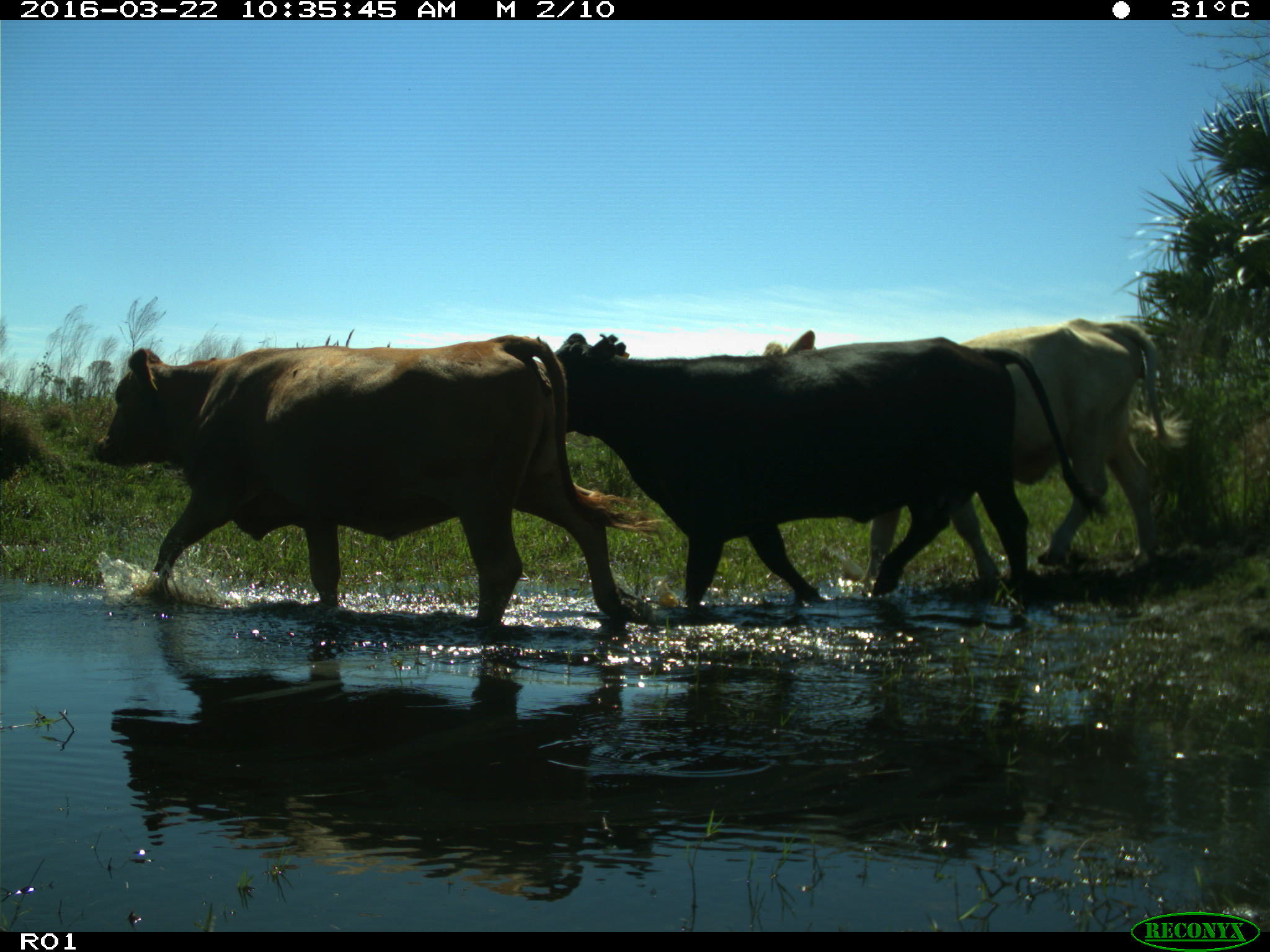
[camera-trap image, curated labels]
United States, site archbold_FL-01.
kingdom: Animalia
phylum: Chordata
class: Mammalia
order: Artiodactyla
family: Bovidae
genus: Bos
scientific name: Bos taurus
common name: domestic cow